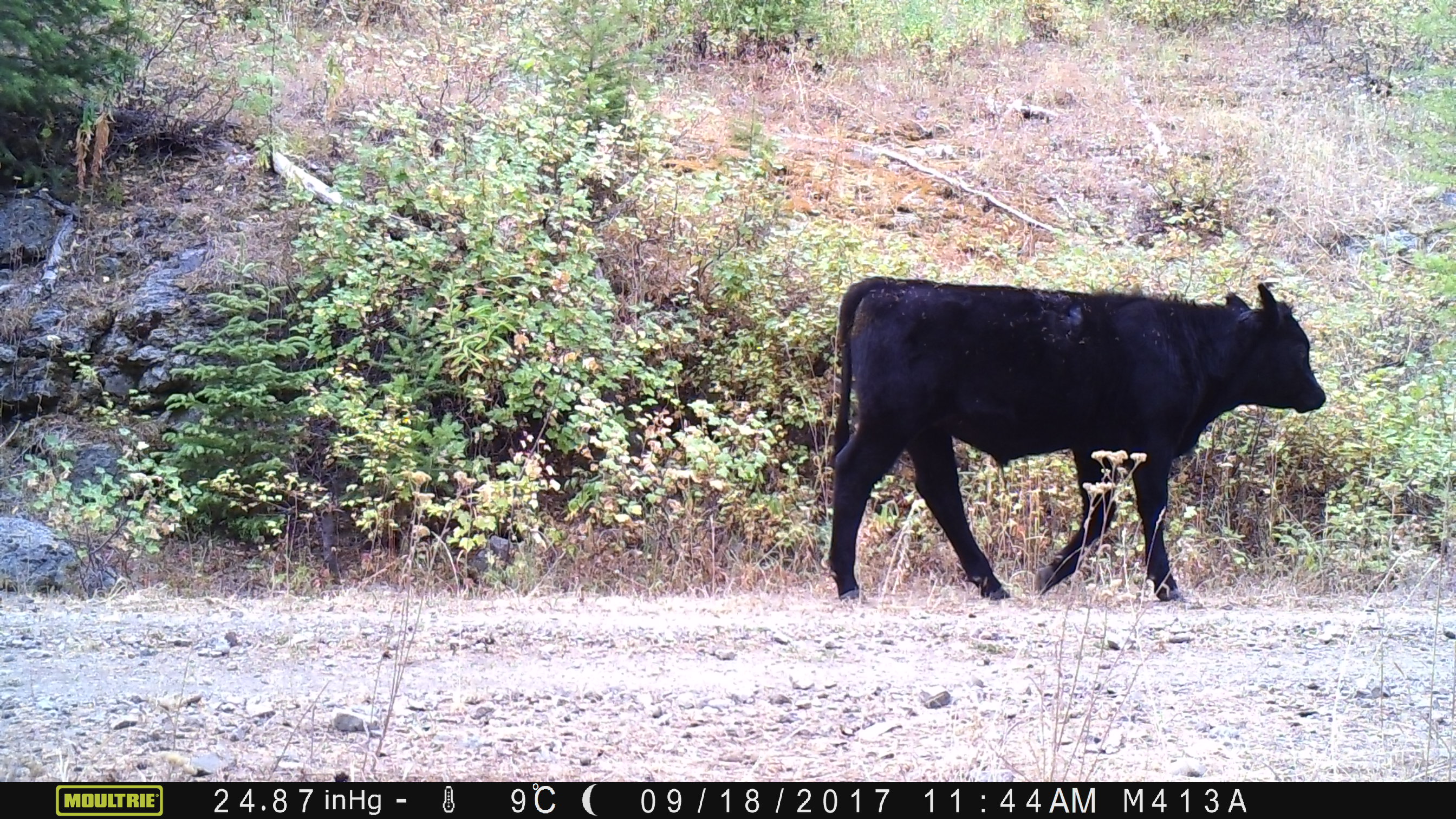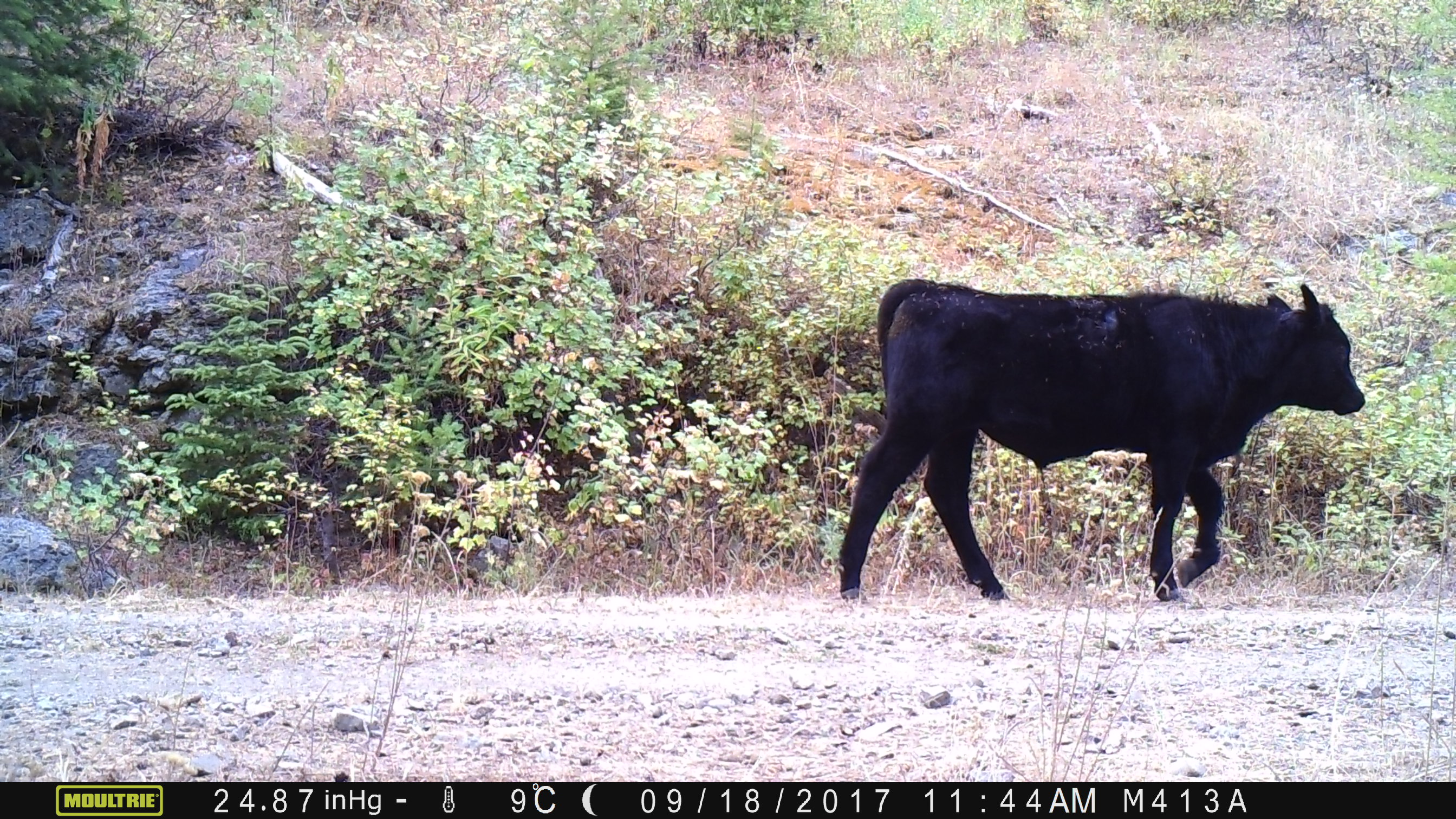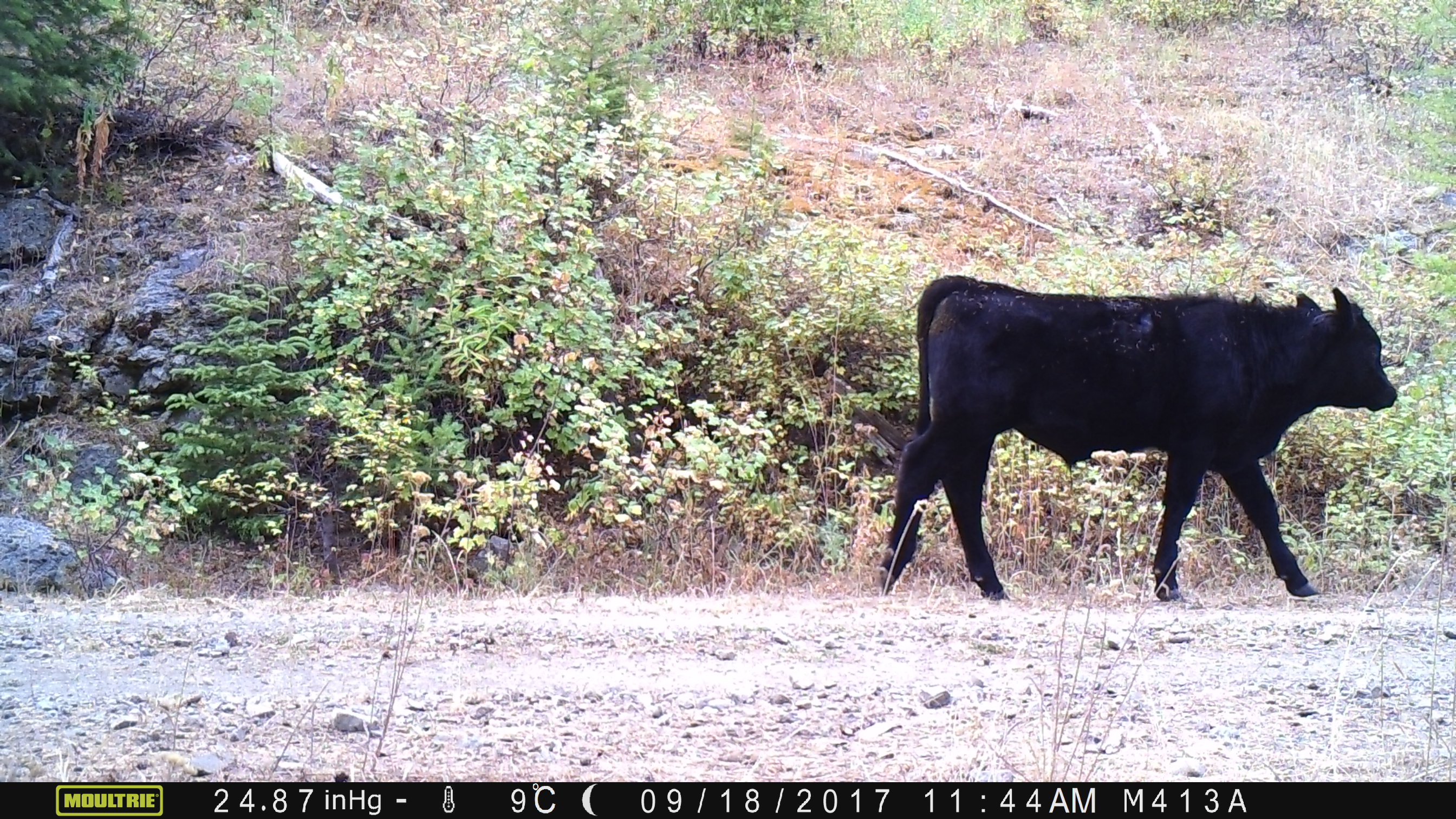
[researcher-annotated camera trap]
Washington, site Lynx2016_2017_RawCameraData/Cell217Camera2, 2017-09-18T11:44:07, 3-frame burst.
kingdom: Animalia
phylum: Chordata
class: Mammalia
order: Artiodactyla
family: Bovidae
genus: Bos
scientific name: Bos taurus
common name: domestic cattle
Domestic cattle (Bos taurus). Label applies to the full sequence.